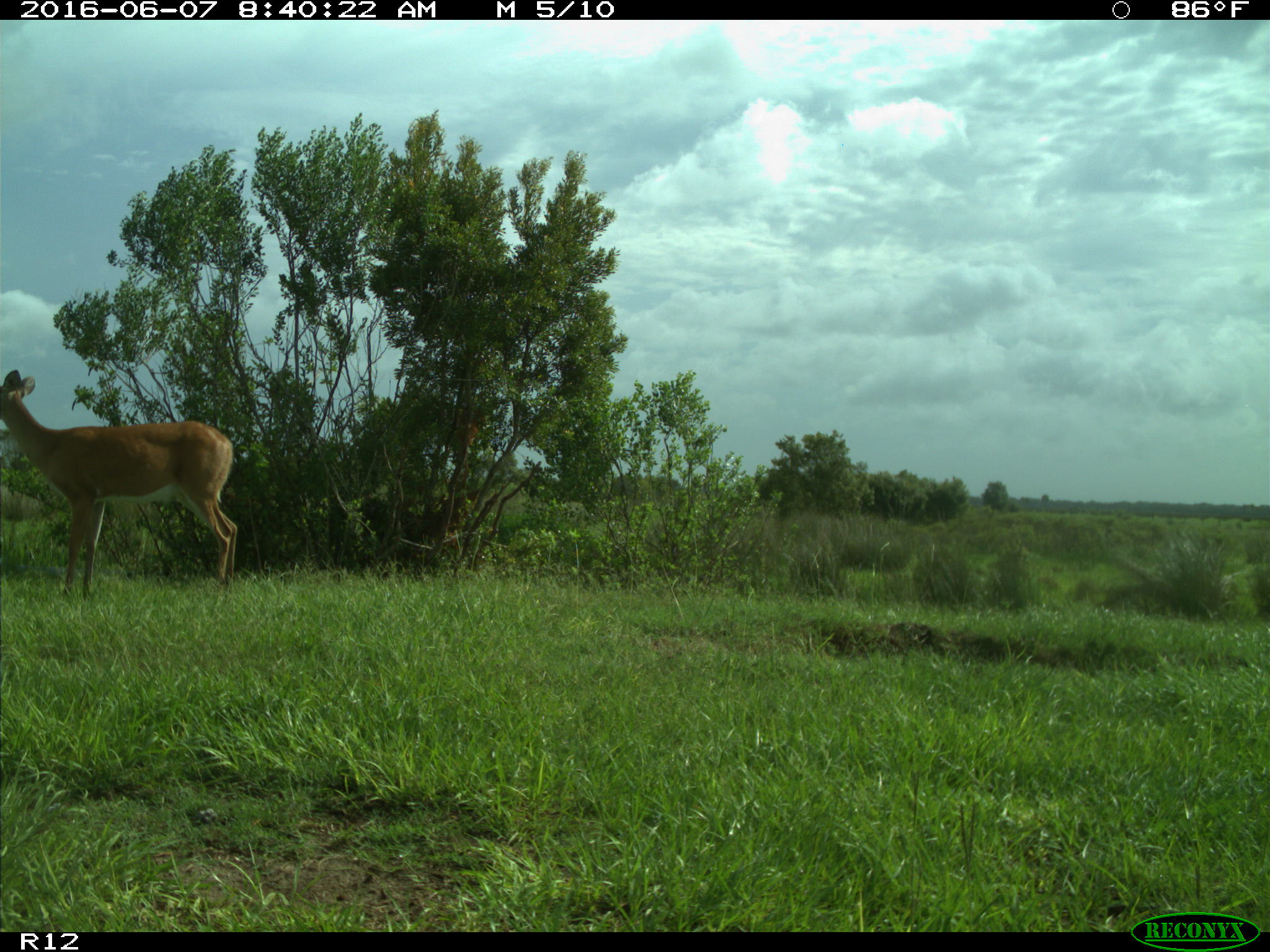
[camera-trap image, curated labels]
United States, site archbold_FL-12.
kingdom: Animalia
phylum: Chordata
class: Mammalia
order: Artiodactyla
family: Cervidae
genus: Odocoileus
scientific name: Odocoileus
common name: deer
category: unidentified deer